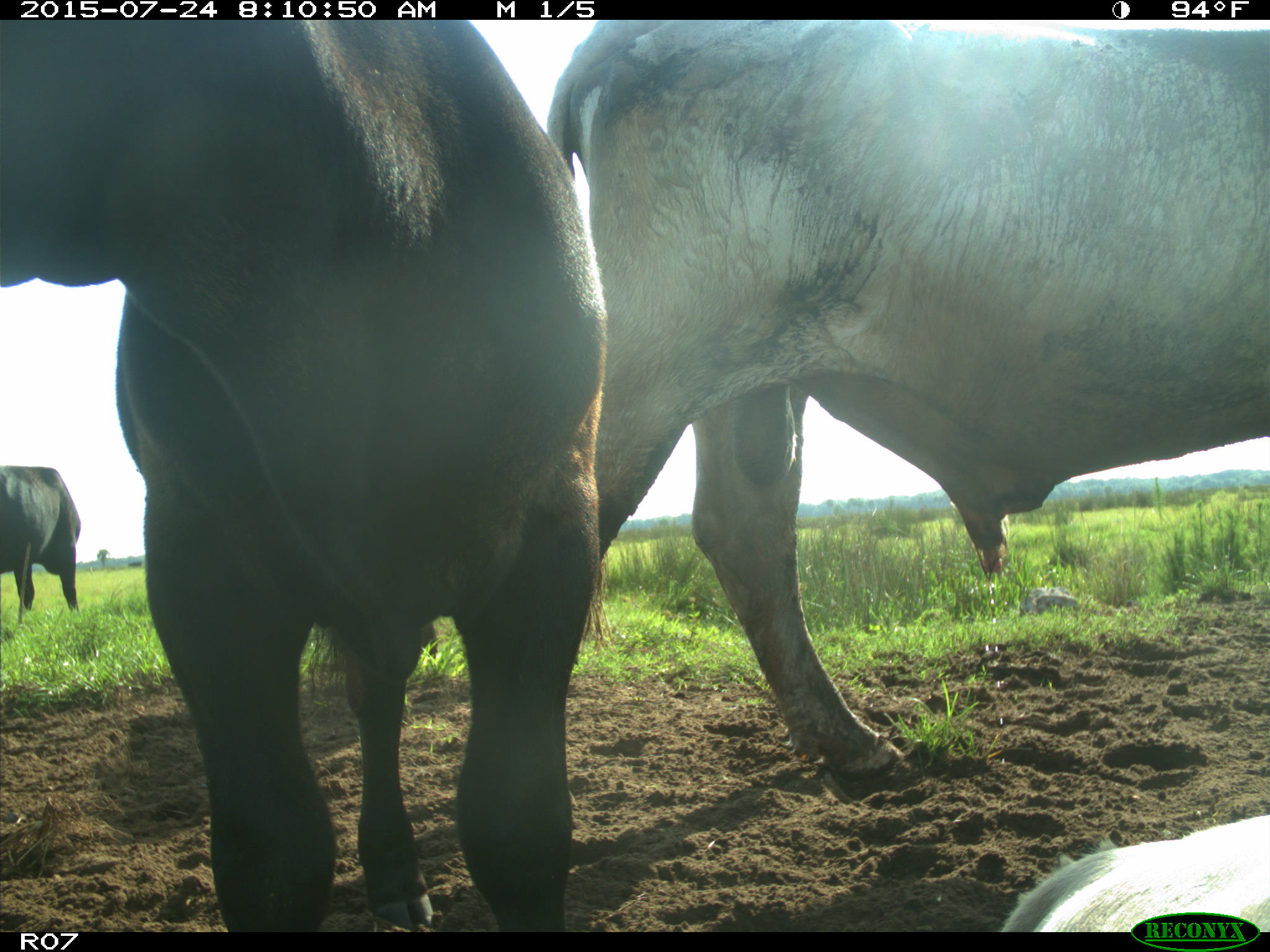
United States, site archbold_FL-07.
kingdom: Animalia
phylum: Chordata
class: Mammalia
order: Artiodactyla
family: Bovidae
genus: Bos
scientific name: Bos taurus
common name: domestic cow